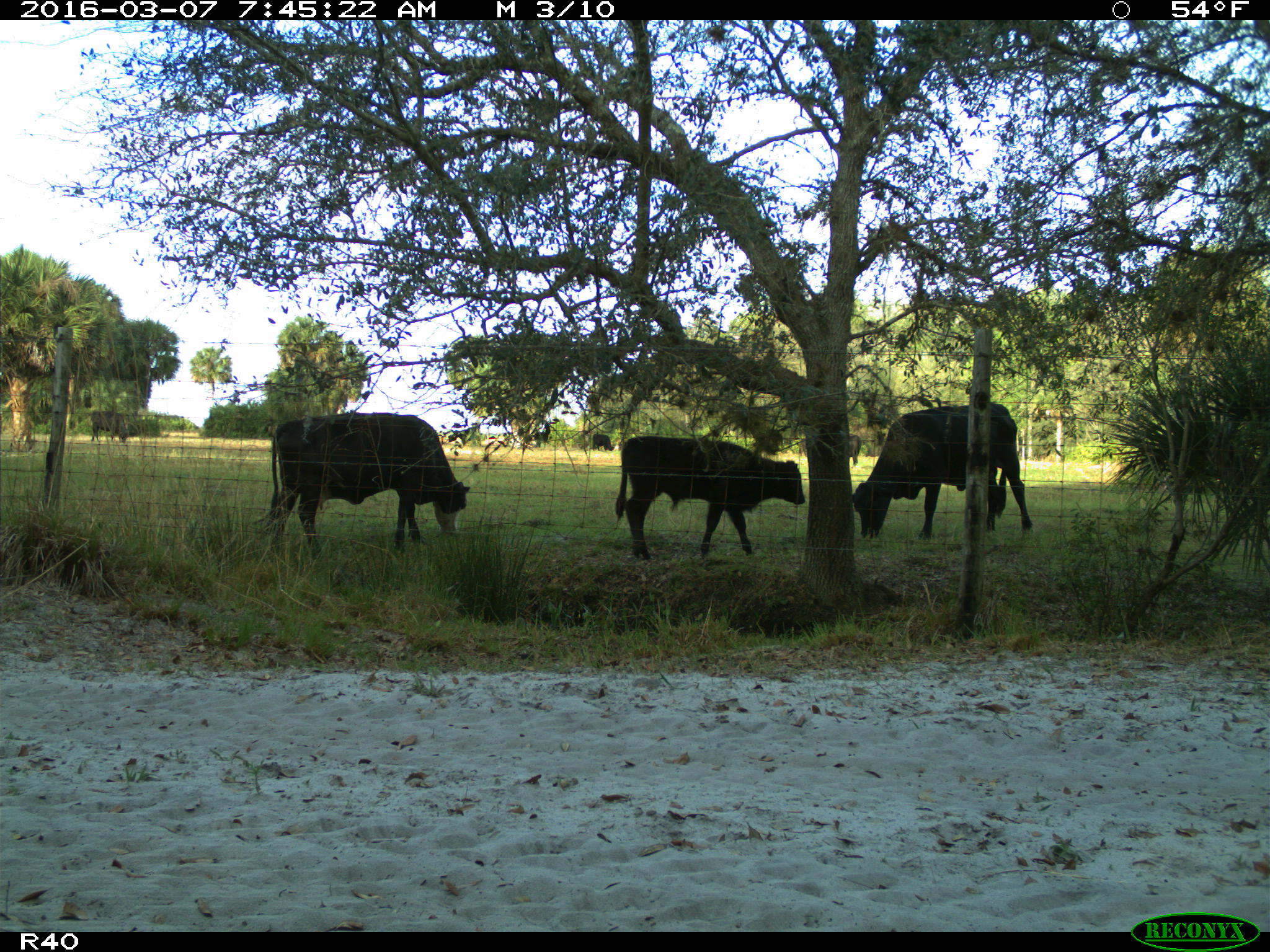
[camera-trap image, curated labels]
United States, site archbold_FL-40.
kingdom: Animalia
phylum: Chordata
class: Mammalia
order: Artiodactyla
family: Bovidae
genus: Bos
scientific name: Bos taurus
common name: domestic cow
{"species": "Bos taurus (domestic cow)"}